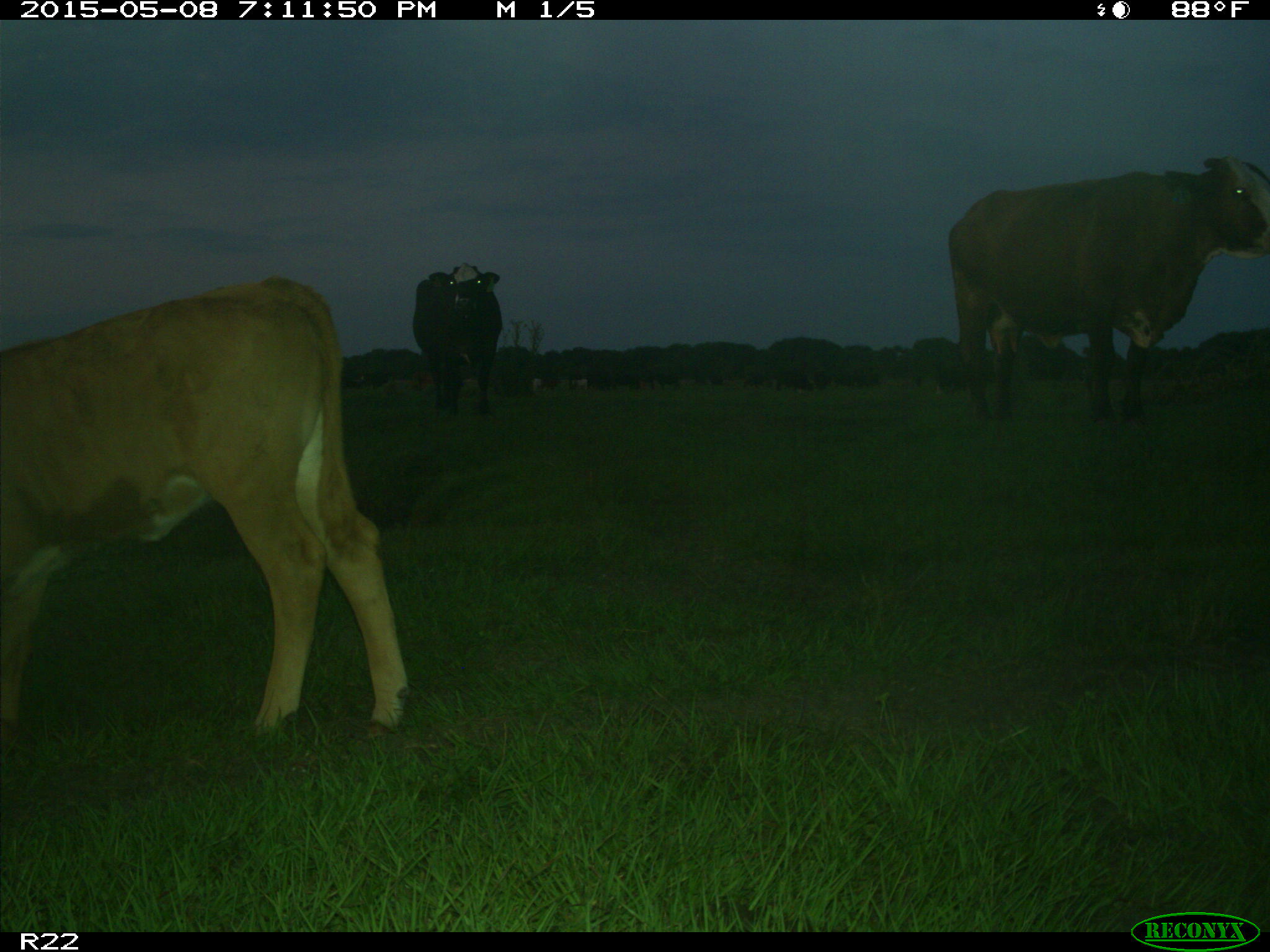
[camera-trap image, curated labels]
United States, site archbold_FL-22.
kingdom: Animalia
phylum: Chordata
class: Mammalia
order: Artiodactyla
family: Bovidae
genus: Bos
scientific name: Bos taurus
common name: domestic cow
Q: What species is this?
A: Bos taurus (domestic cow).